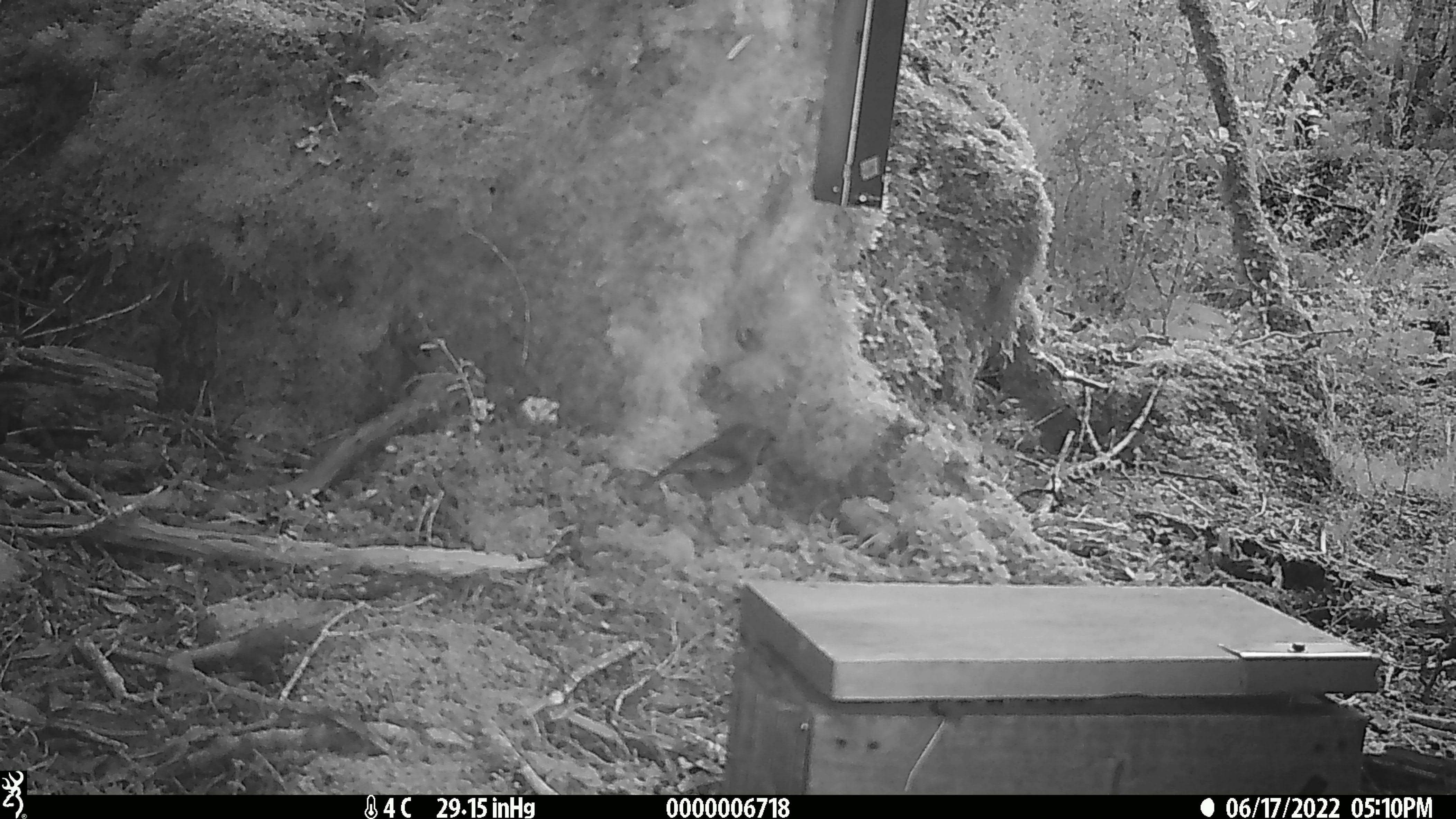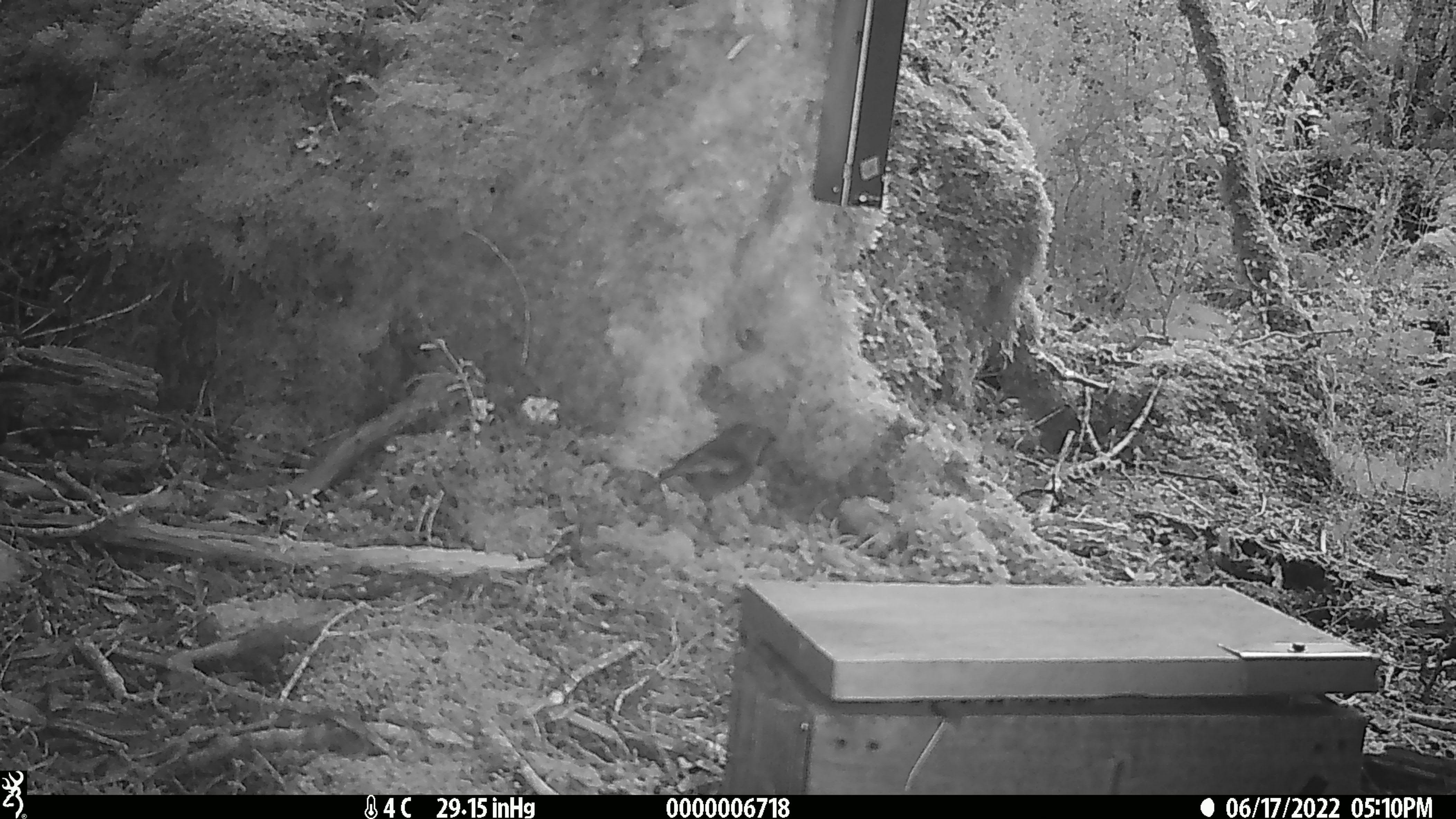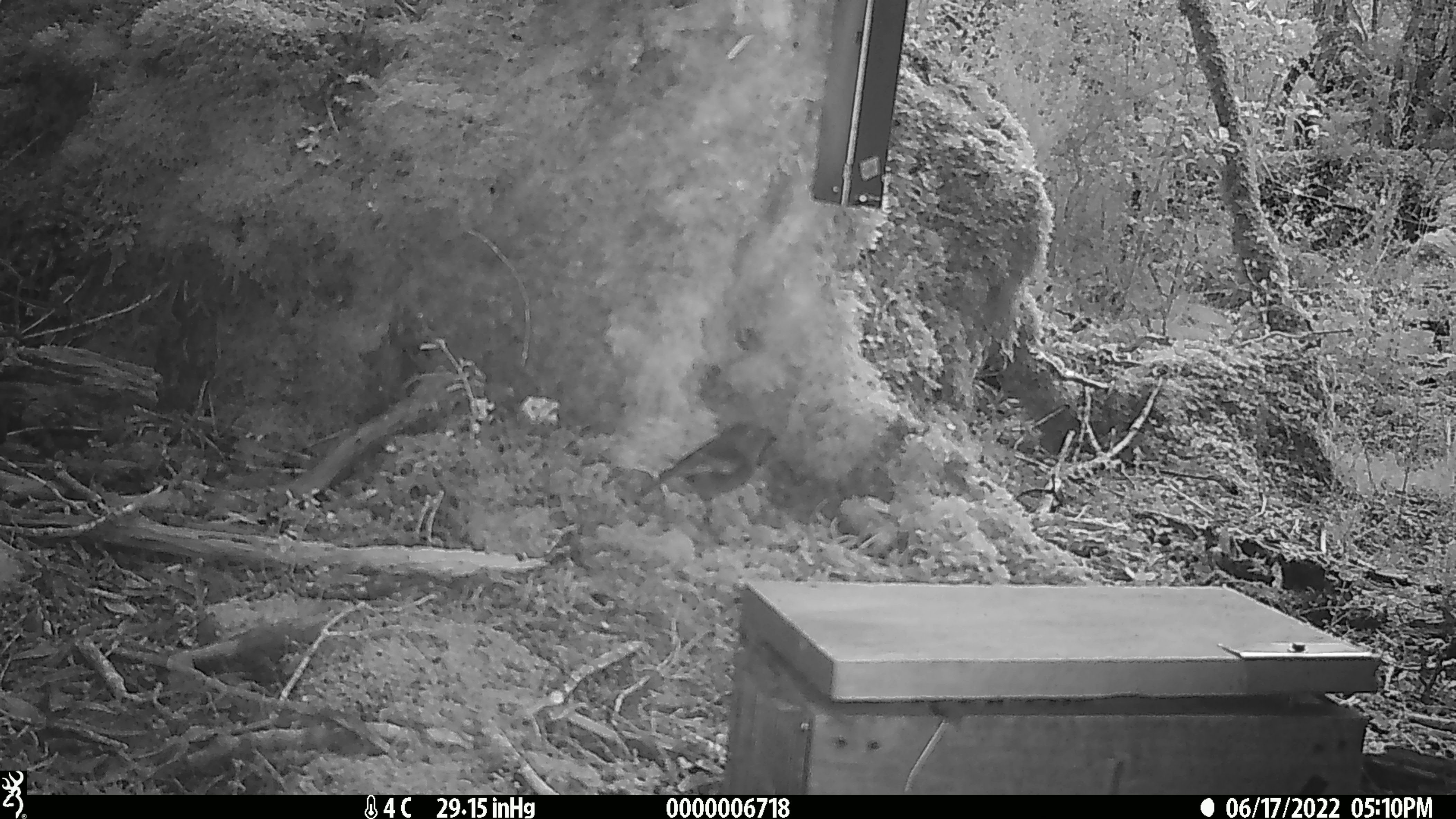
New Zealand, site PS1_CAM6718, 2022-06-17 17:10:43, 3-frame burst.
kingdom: Animalia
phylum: Chordata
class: Aves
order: Passeriformes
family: Petroicidae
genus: Petroica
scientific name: Petroica australis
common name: new zealand robin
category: robin